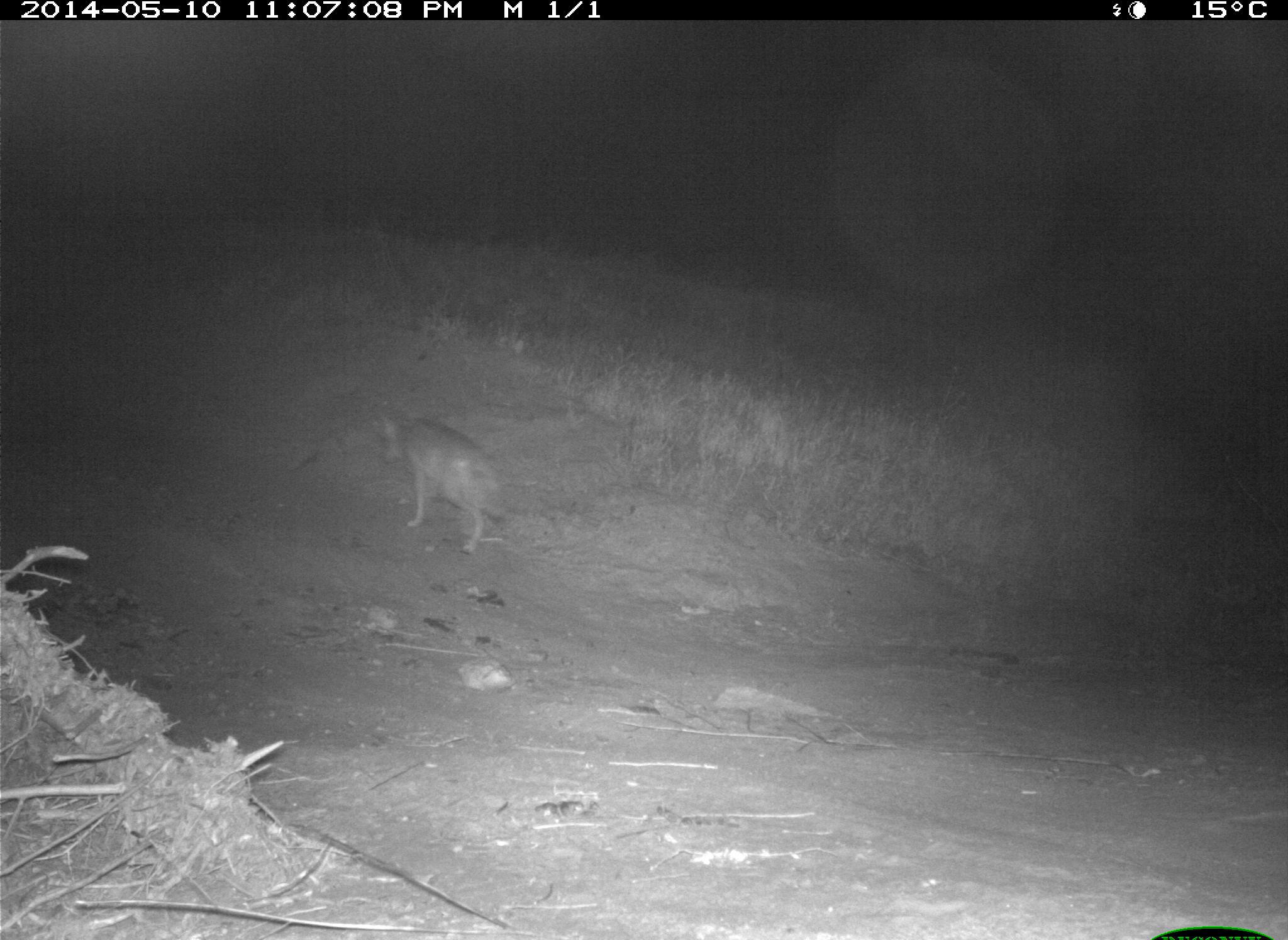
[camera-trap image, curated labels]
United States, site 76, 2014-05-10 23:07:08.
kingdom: Animalia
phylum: Chordata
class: Mammalia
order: Carnivora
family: Canidae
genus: Canis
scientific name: Canis latrans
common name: coyote